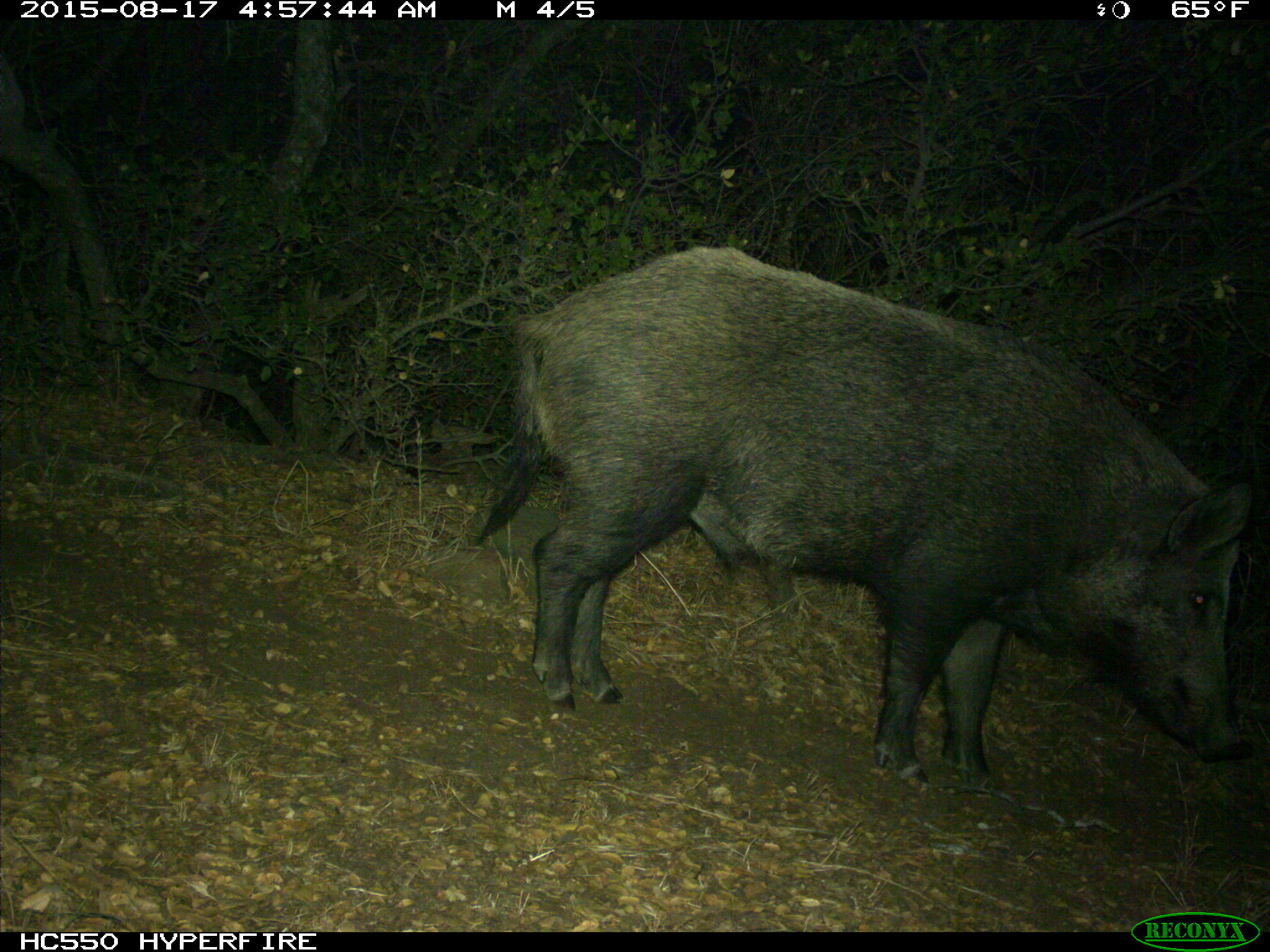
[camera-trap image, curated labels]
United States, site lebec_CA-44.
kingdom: Animalia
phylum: Chordata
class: Mammalia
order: Artiodactyla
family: Suidae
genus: Sus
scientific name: Sus scrofa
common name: wild boar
Sus scrofa (wild boar).